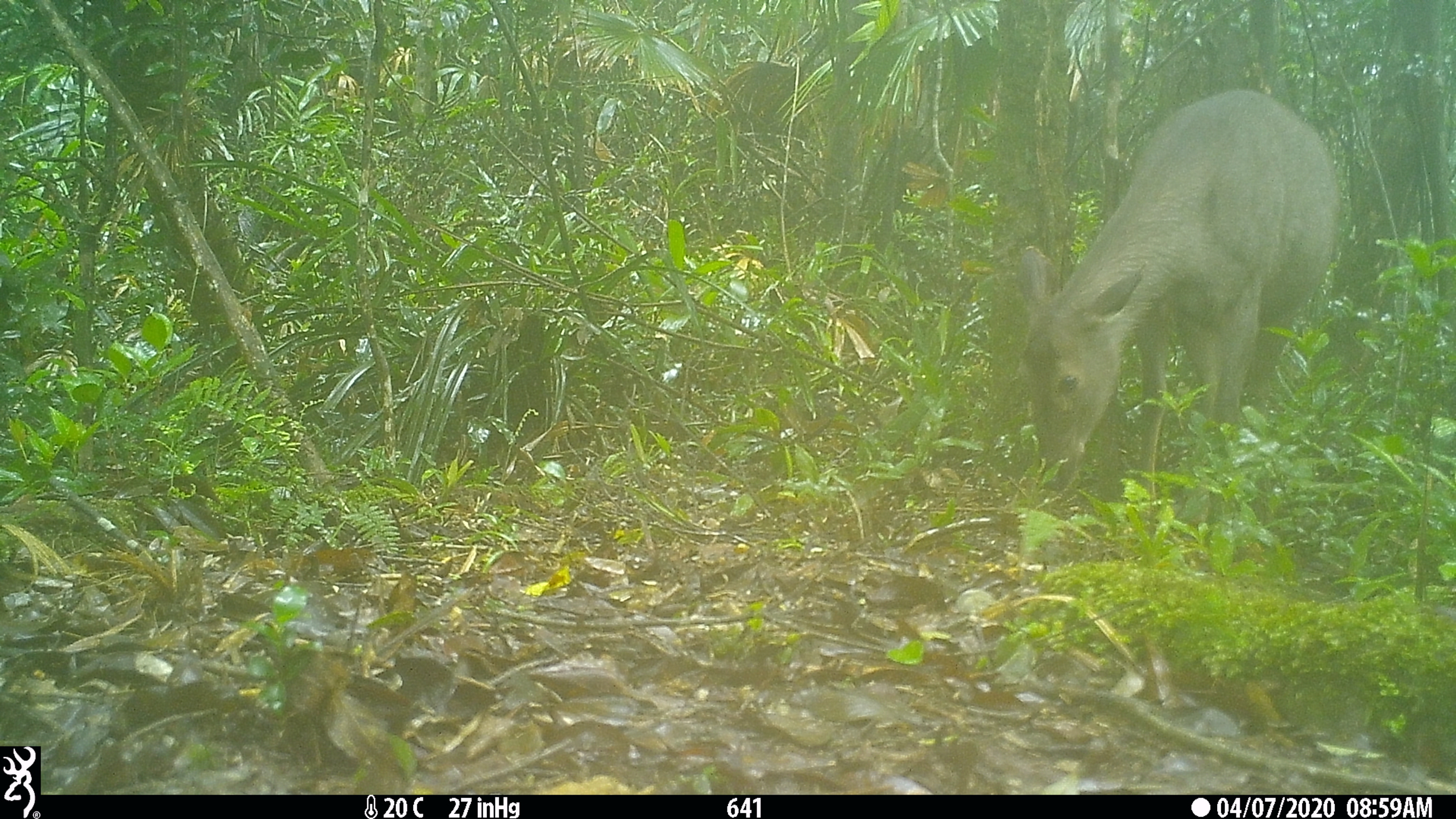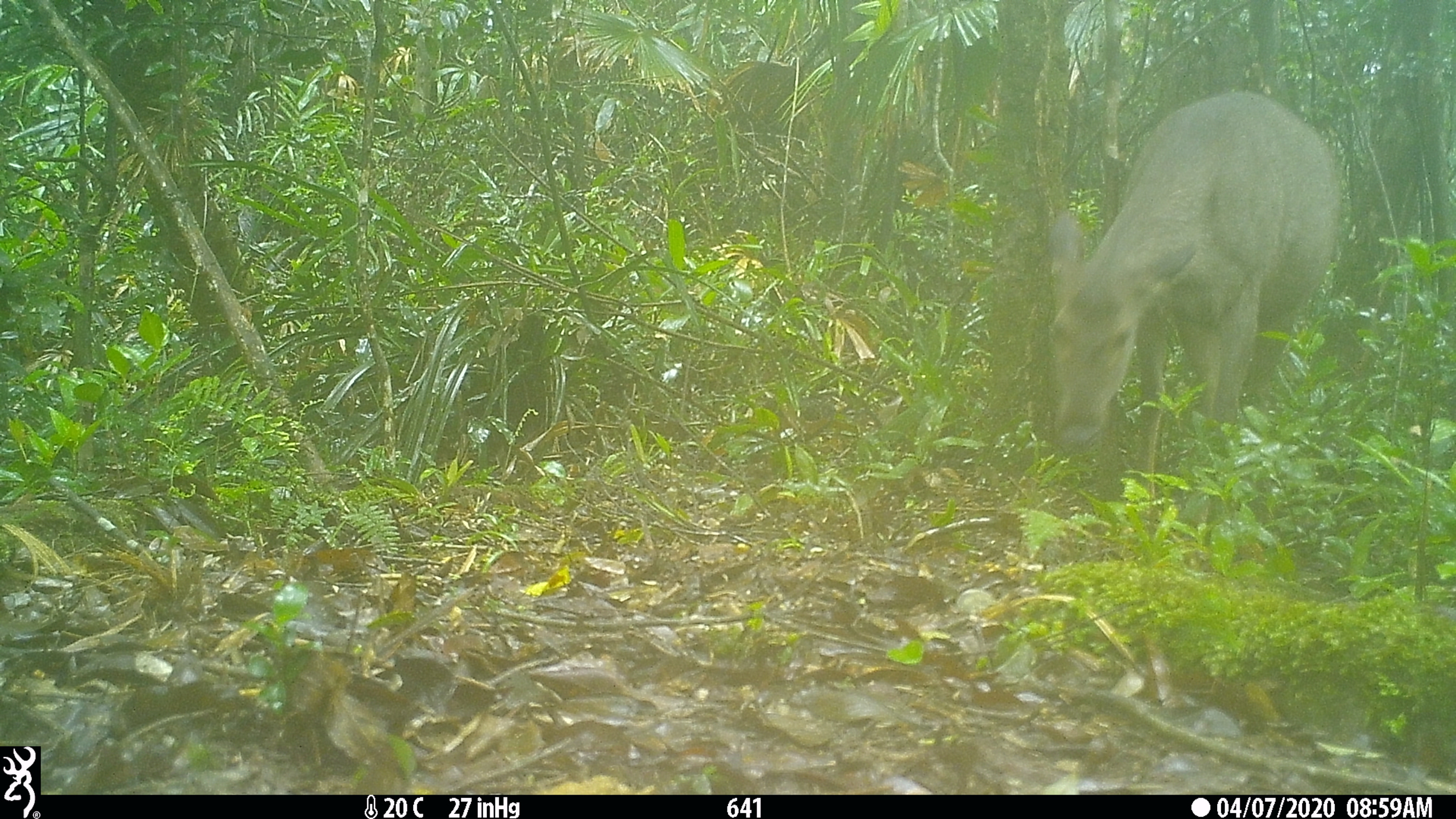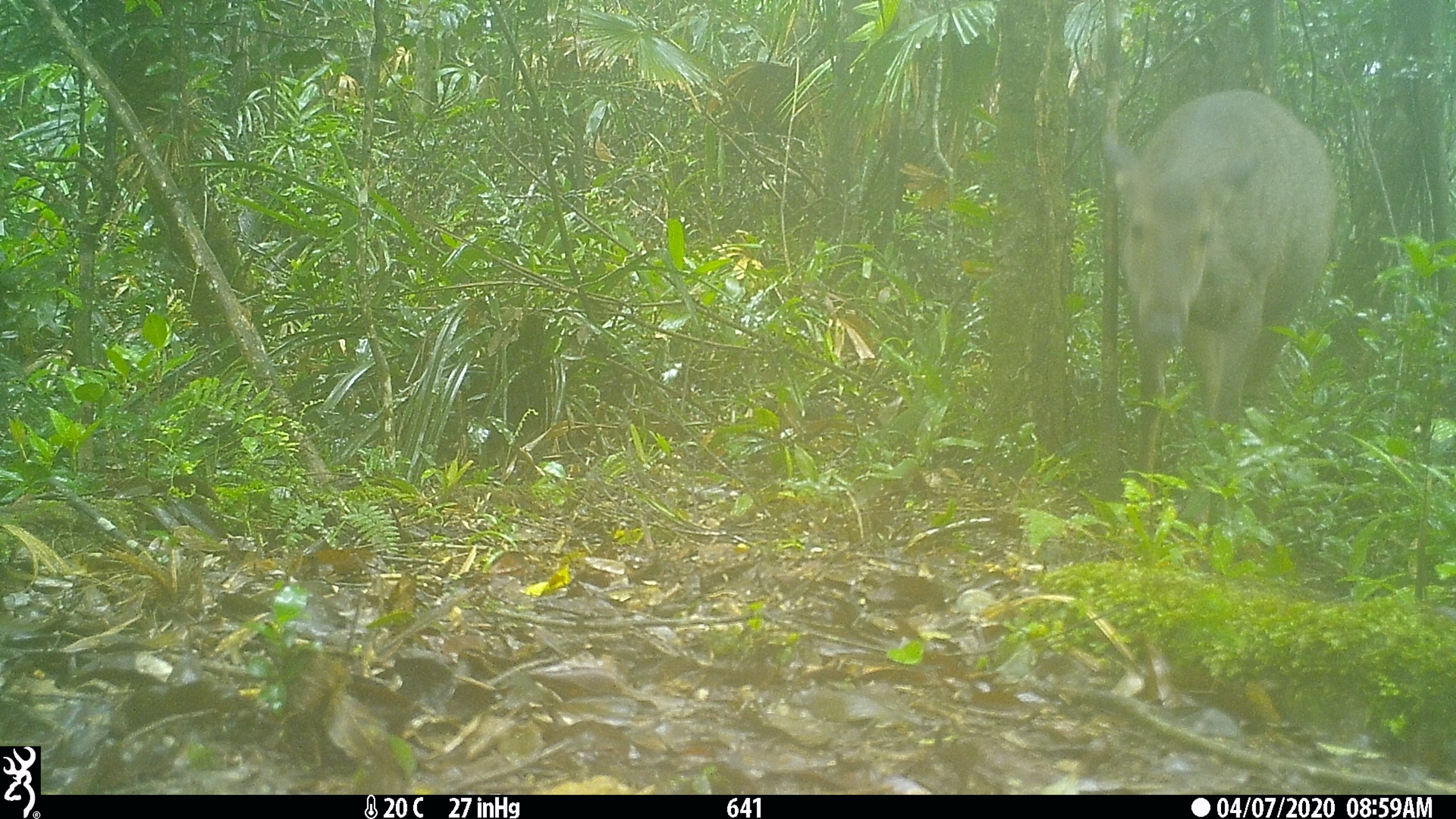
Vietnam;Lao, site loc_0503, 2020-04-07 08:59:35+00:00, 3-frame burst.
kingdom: Animalia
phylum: Chordata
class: Mammalia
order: Artiodactyla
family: Cervidae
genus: Rusa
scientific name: Rusa unicolor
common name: sambar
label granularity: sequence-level